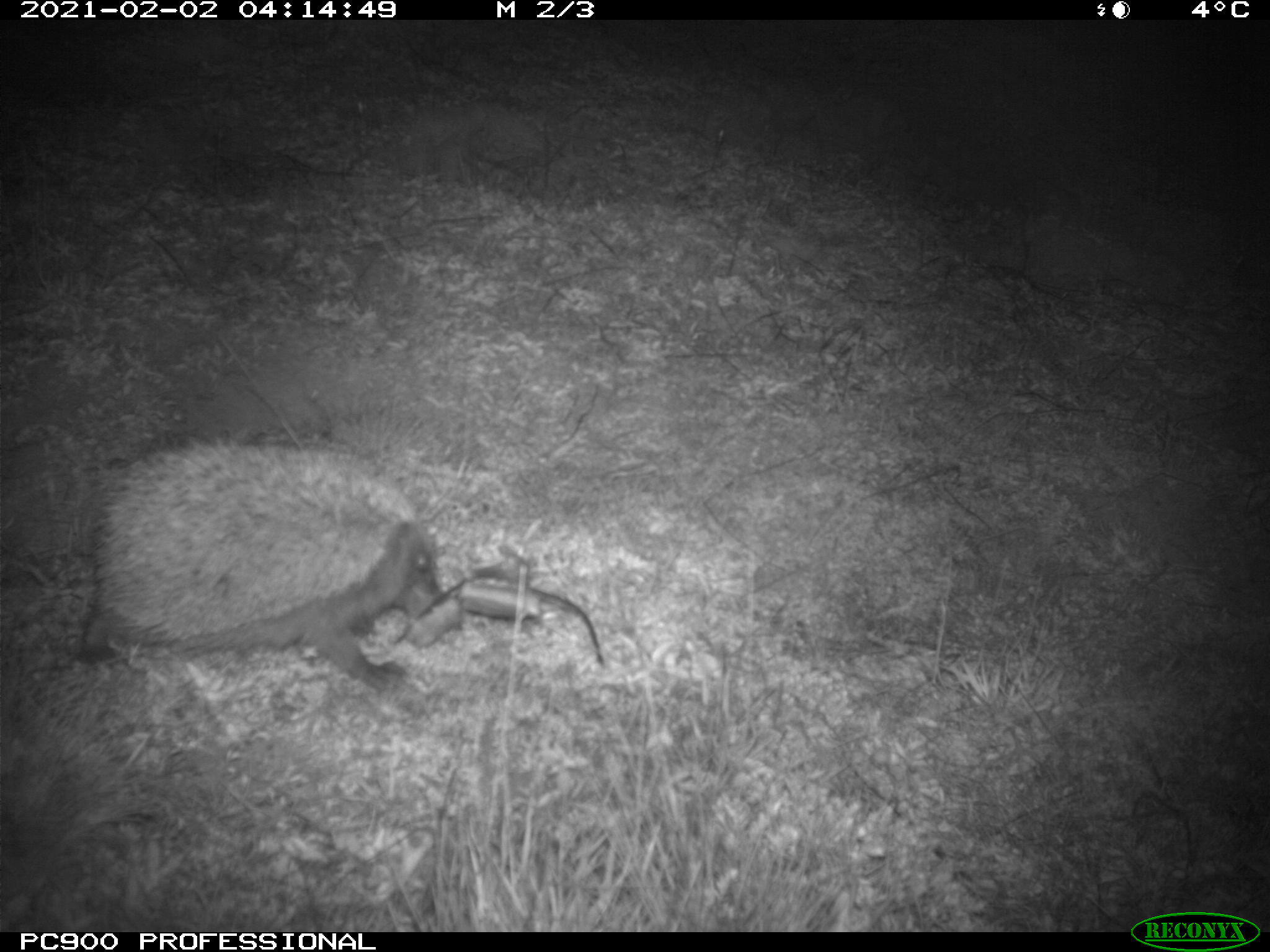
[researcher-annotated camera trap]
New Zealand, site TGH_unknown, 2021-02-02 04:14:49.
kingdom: Animalia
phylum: Chordata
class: Mammalia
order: Eulipotyphla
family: Erinaceidae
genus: Erinaceus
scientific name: Erinaceus europaeus europaeus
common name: european hedgehog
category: hedgehog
Hedgehog (european hedgehog) (Erinaceus europaeus europaeus).